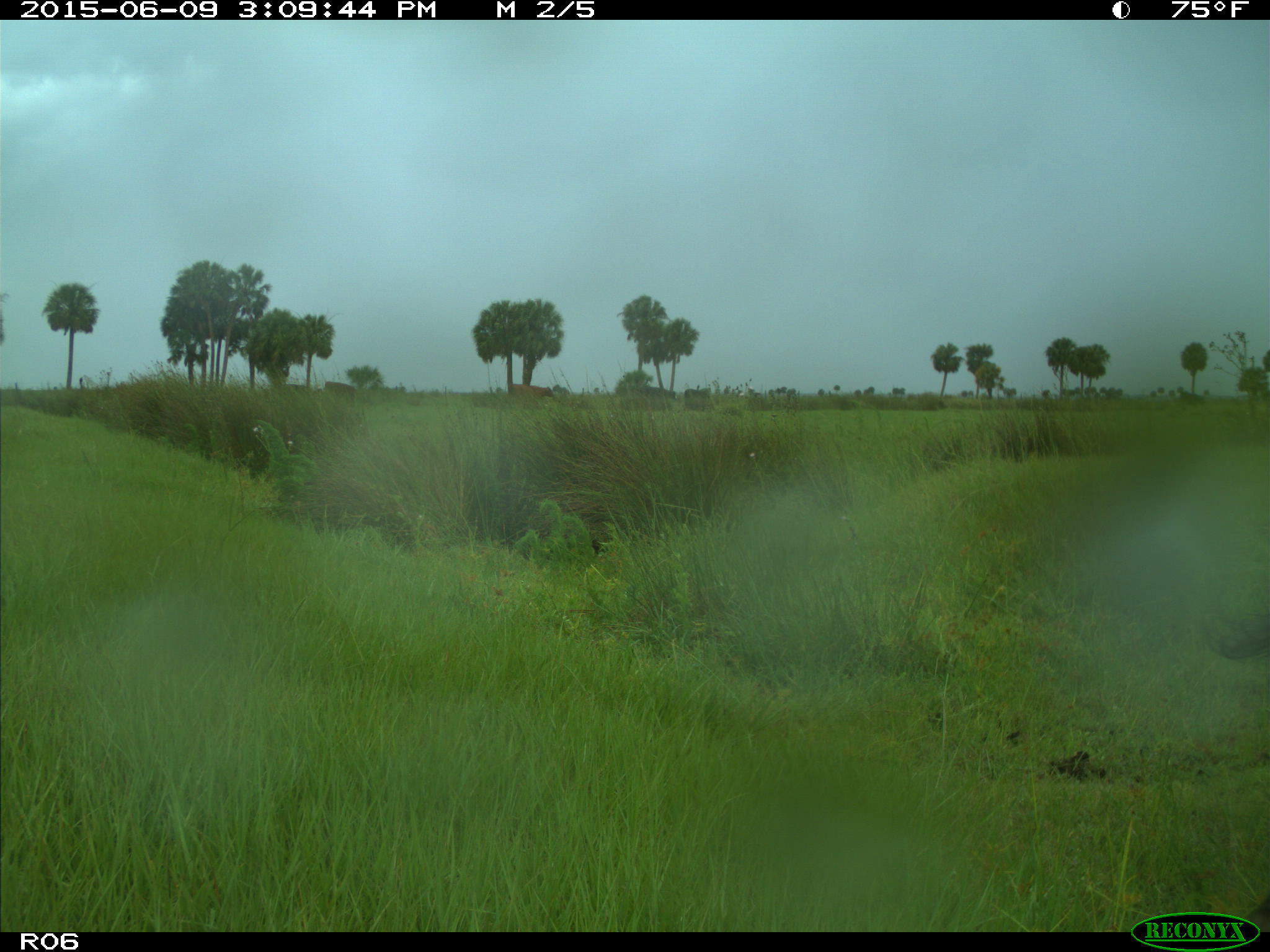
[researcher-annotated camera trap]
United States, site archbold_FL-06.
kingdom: Animalia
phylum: Chordata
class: Mammalia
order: Artiodactyla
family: Bovidae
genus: Bos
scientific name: Bos taurus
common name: domestic cow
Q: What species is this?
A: Bos taurus (domestic cow).